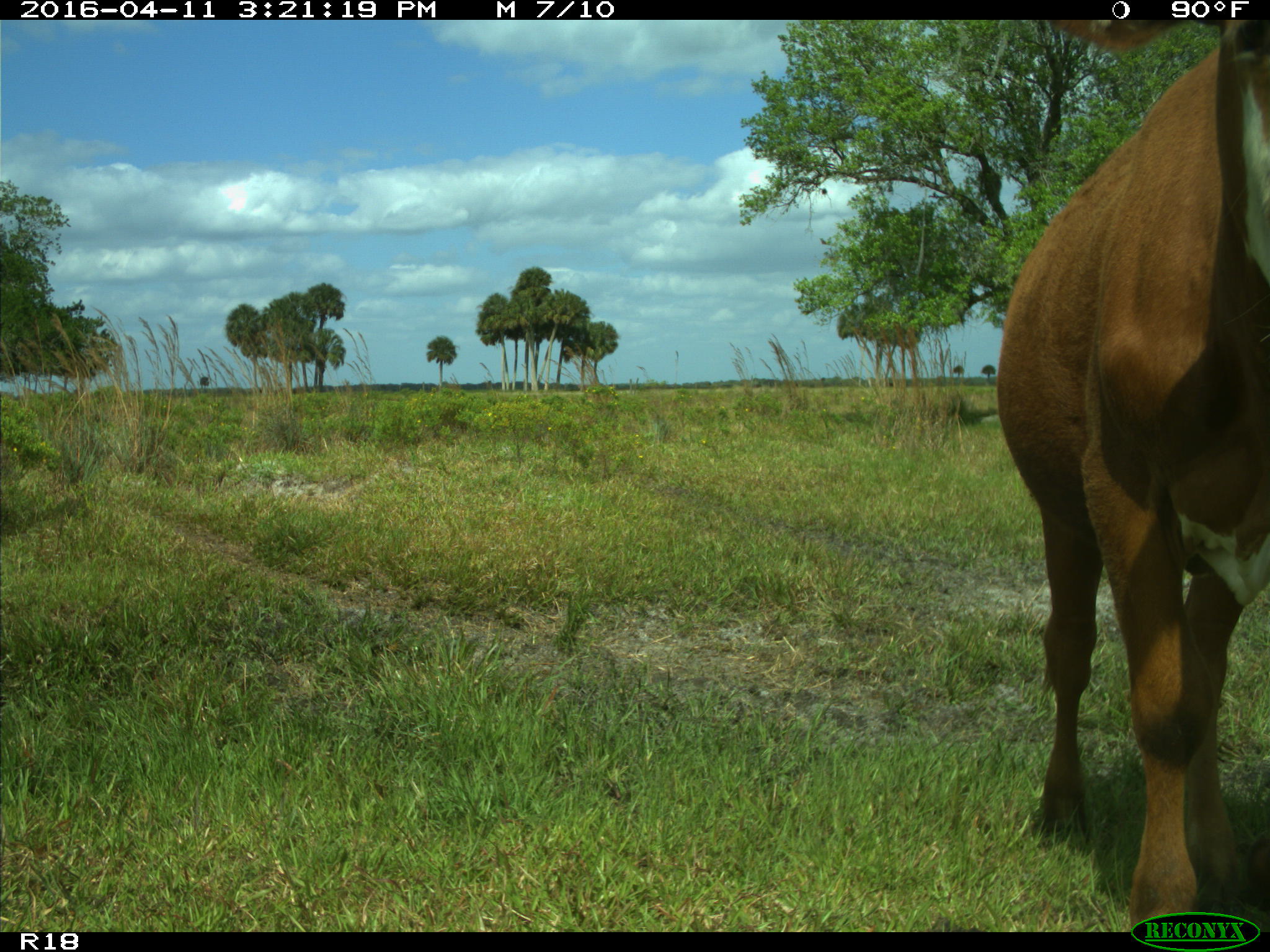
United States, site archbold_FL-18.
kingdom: Animalia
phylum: Chordata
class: Mammalia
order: Artiodactyla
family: Bovidae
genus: Bos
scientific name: Bos taurus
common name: domestic cow